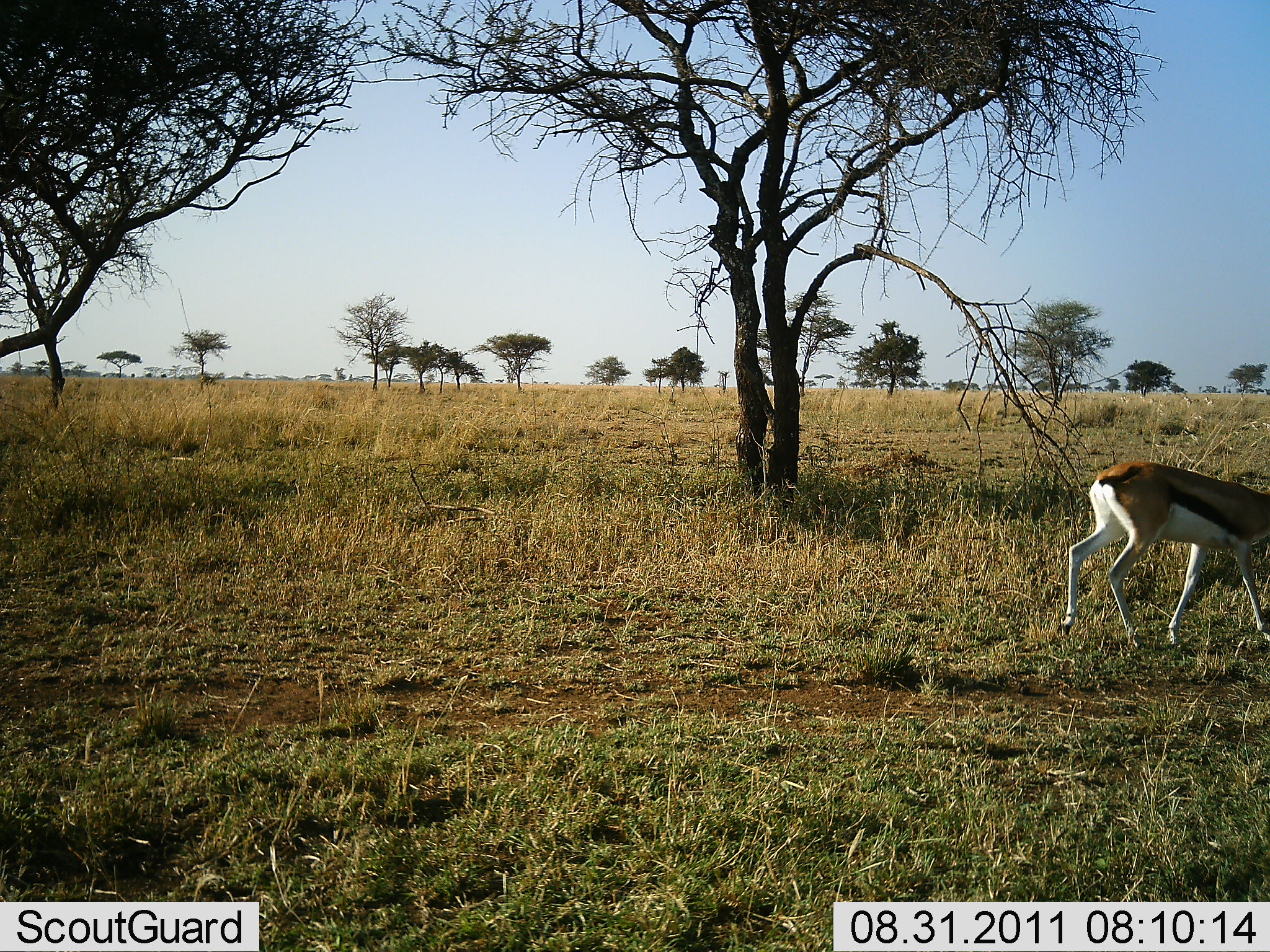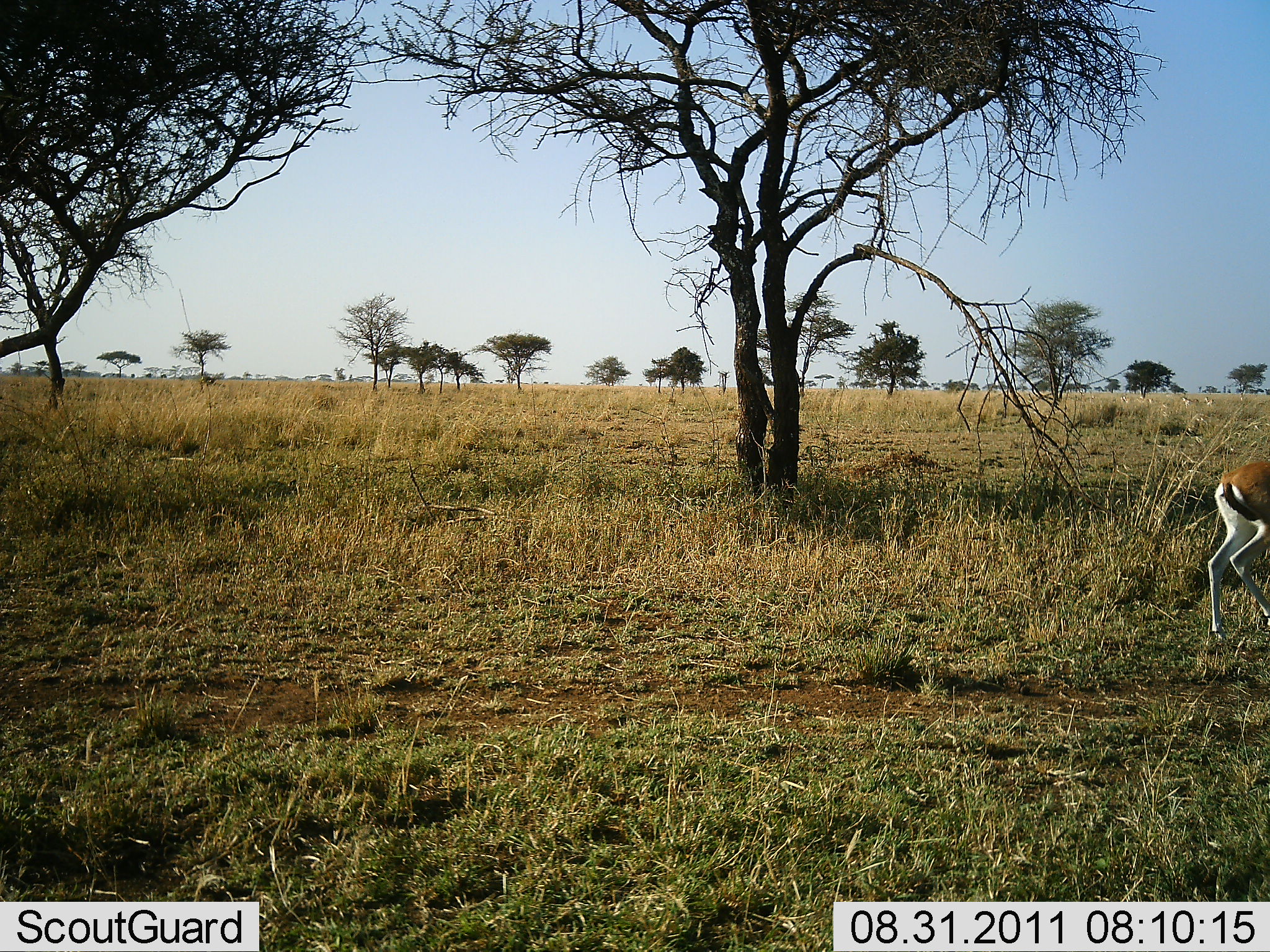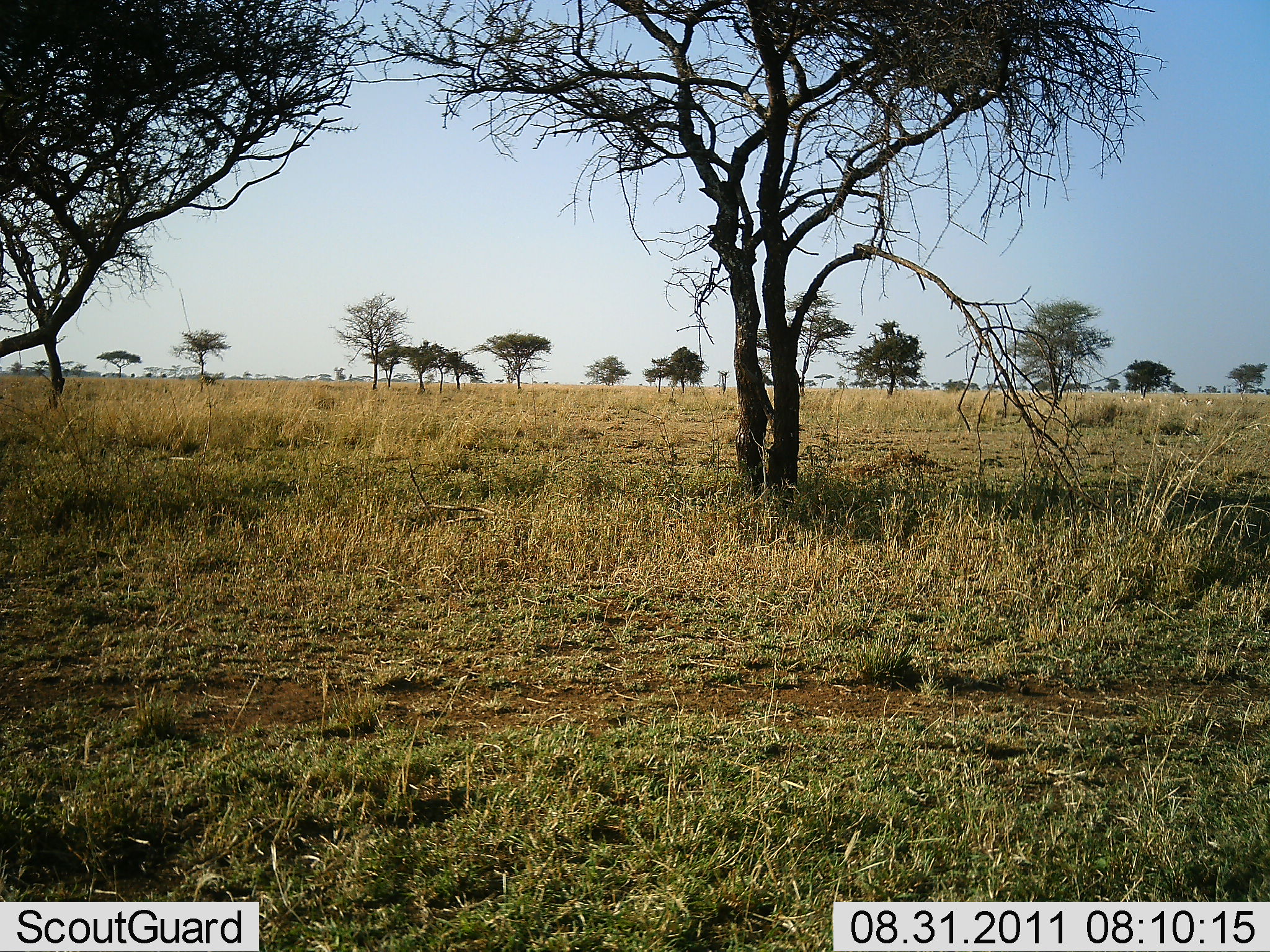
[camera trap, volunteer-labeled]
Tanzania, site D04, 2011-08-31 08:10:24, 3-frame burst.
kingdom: Animalia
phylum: Chordata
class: Mammalia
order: Artiodactyla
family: Bovidae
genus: Eudorcas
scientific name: Eudorcas thomsonii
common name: thomson's gazelle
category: gazellethomsons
Gazellethomsons (thomson's gazelle) (Eudorcas thomsonii), count 1. Behavior (volunteer vote fractions): standing 0%, resting 0%, moving 100%, interacting 0%. Young present (vote fraction): 0%. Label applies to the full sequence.